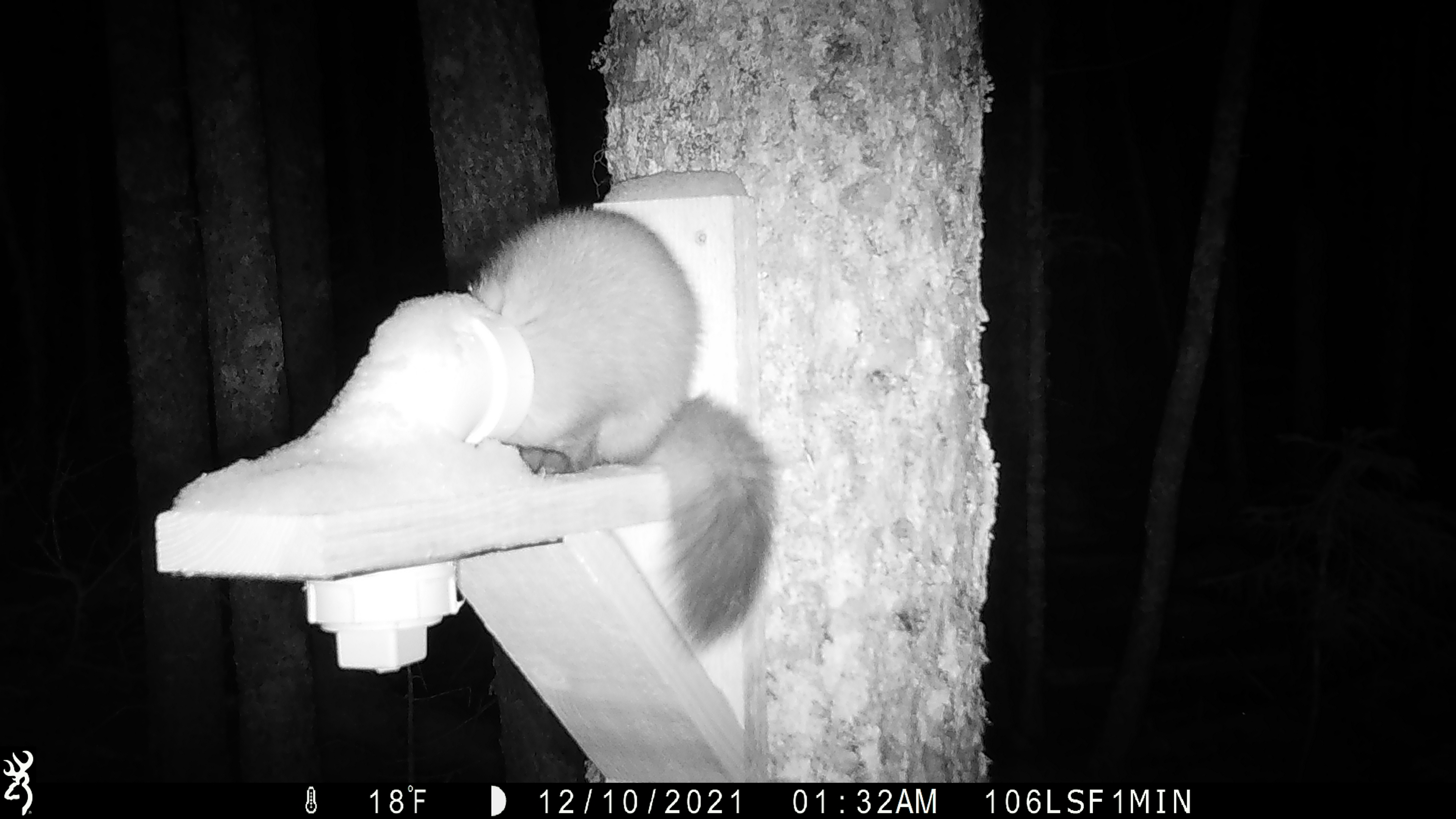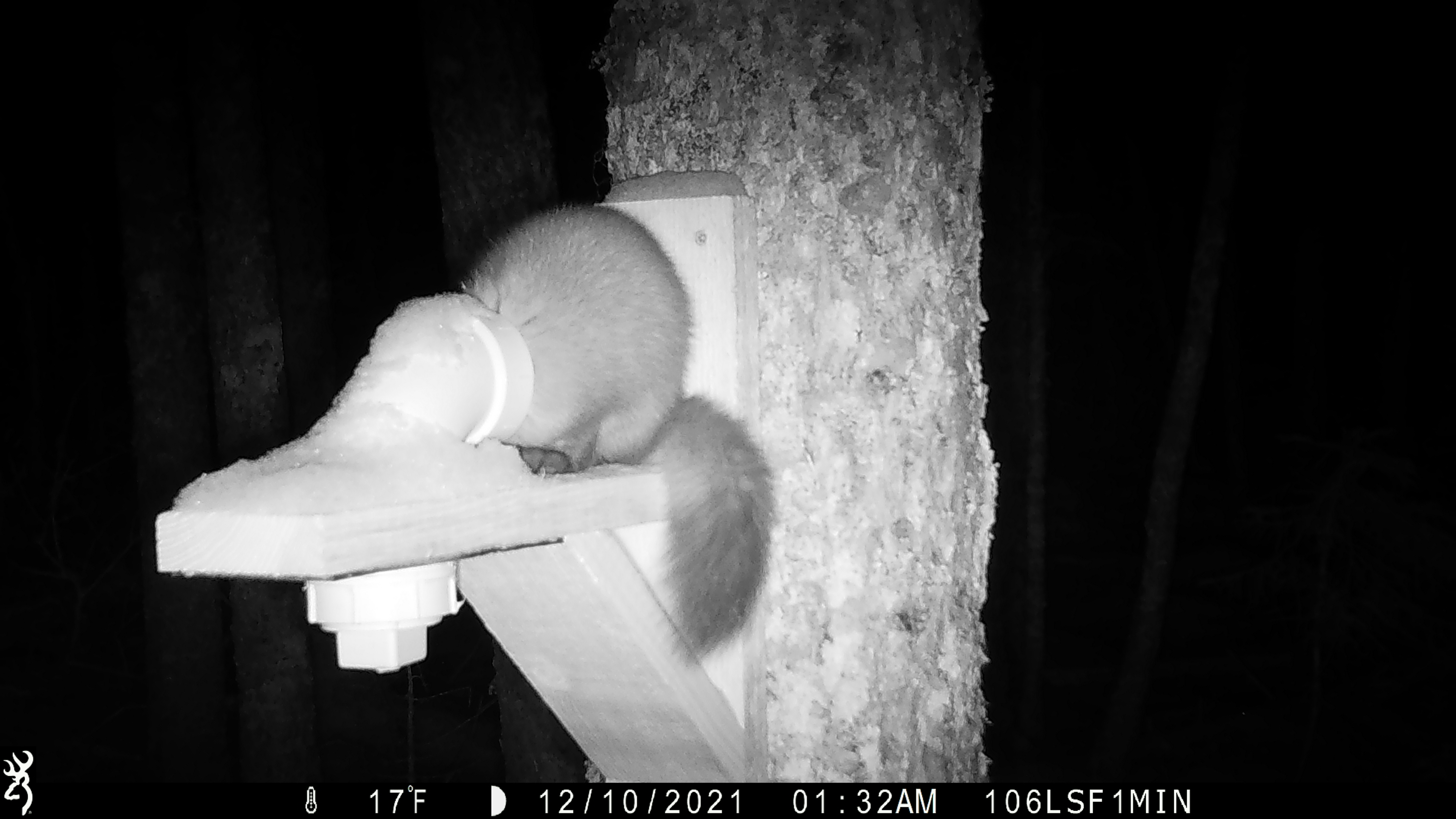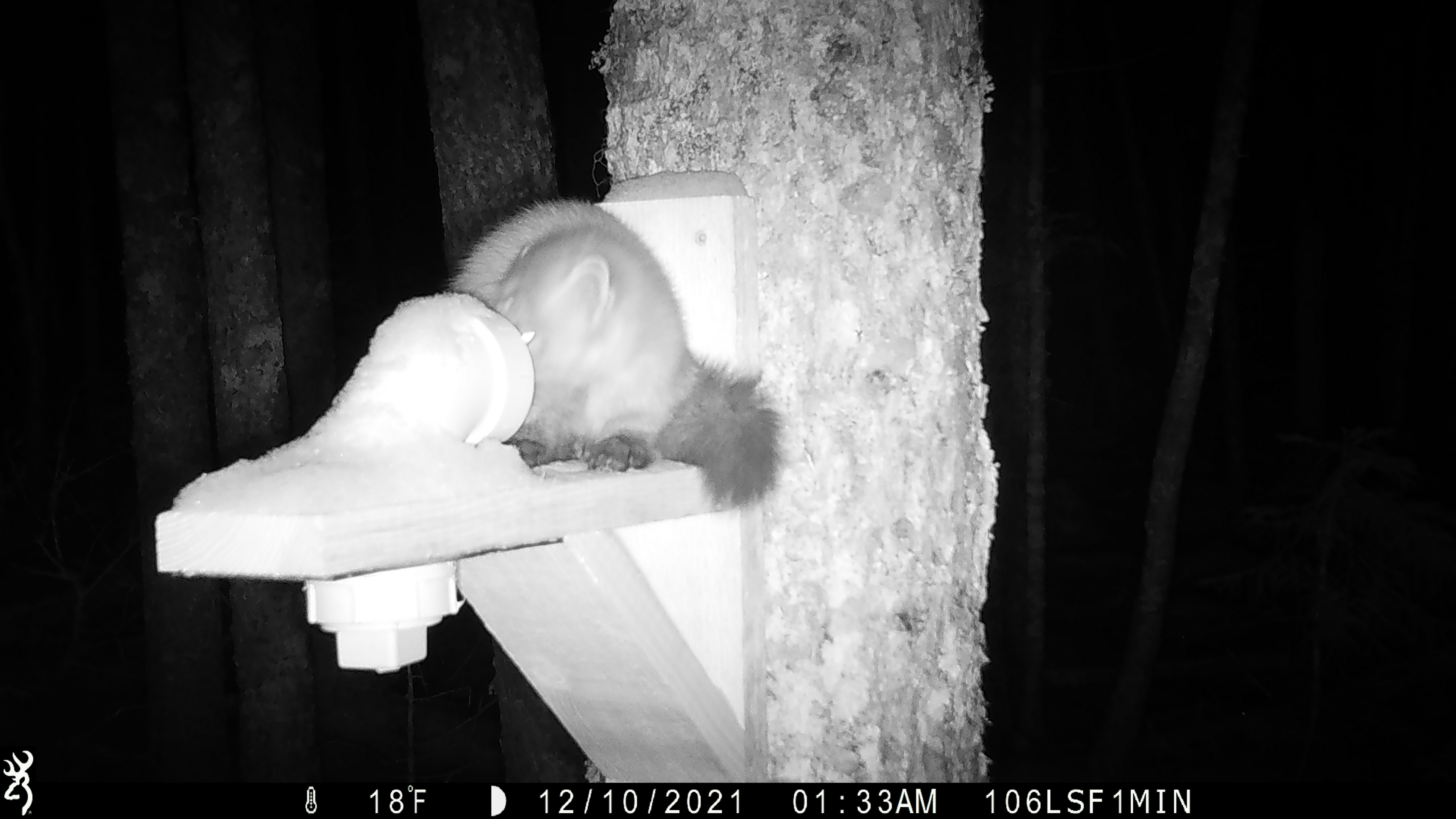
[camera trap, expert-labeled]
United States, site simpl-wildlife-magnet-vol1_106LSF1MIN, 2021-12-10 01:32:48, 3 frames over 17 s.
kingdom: Animalia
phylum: Chordata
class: Mammalia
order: Carnivora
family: Mustelidae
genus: Martes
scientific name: Martes americana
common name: american marten